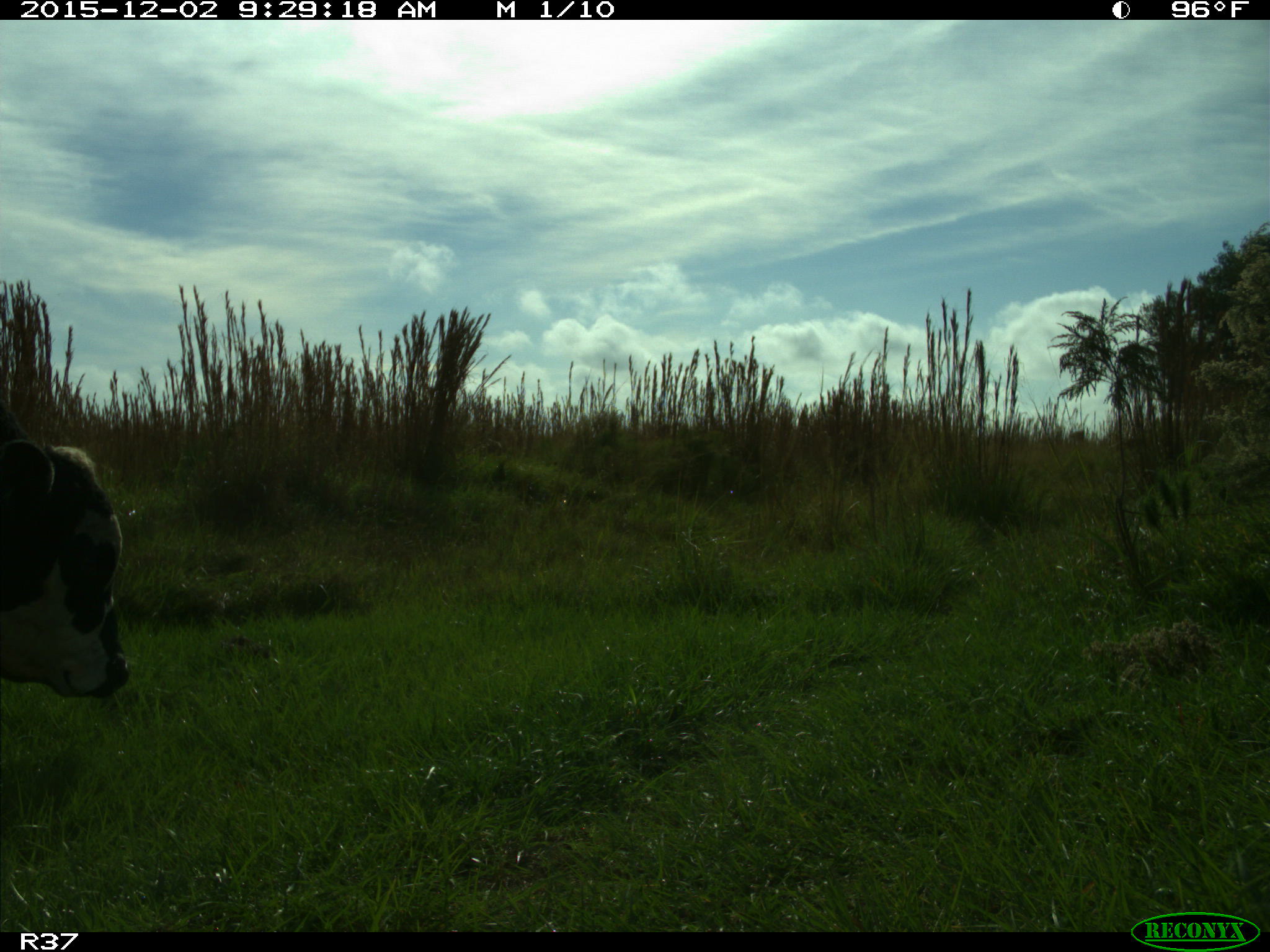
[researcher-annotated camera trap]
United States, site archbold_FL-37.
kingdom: Animalia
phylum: Chordata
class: Mammalia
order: Artiodactyla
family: Bovidae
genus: Bos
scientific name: Bos taurus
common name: domestic cow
Bos taurus (domestic cow).